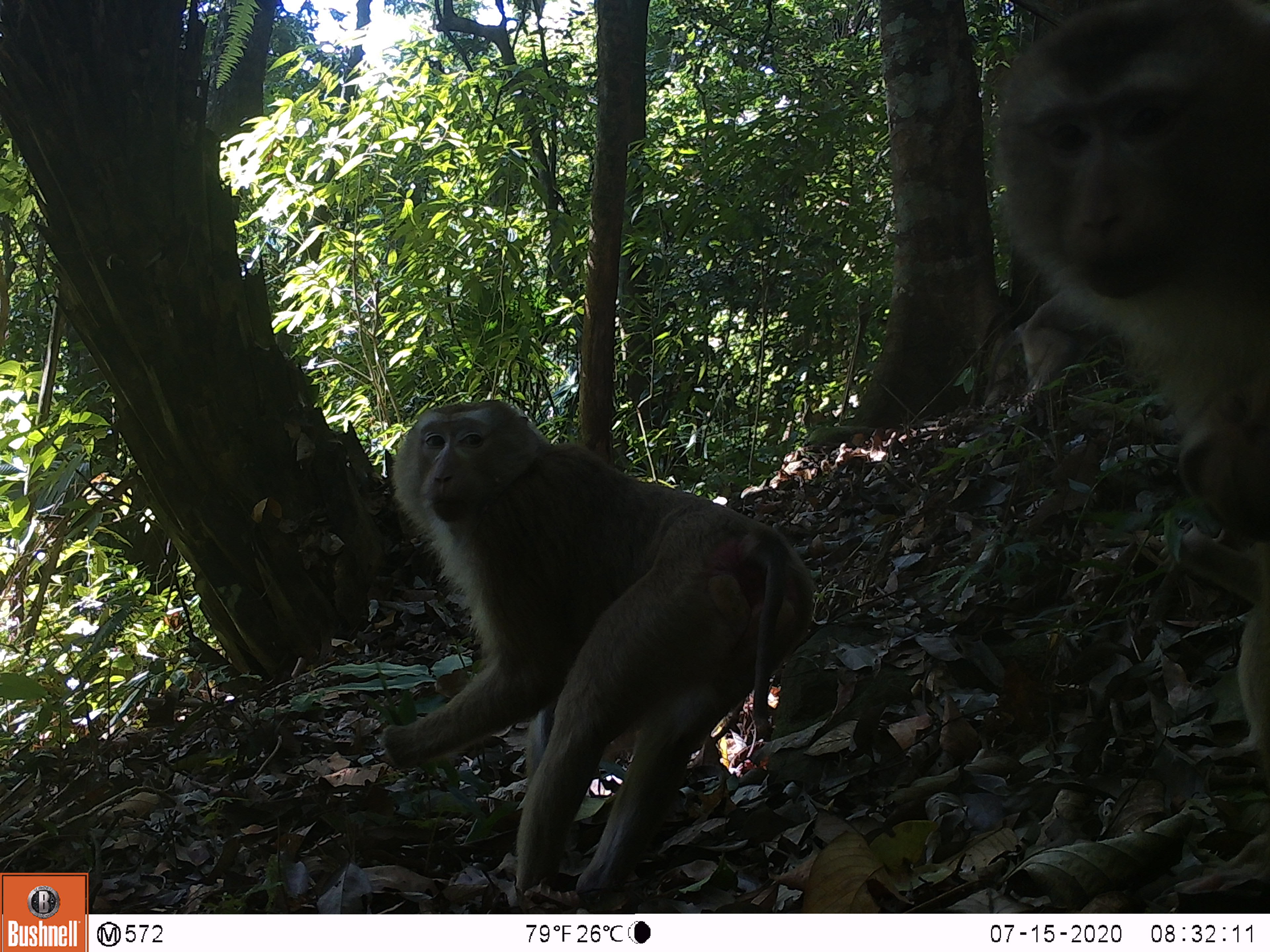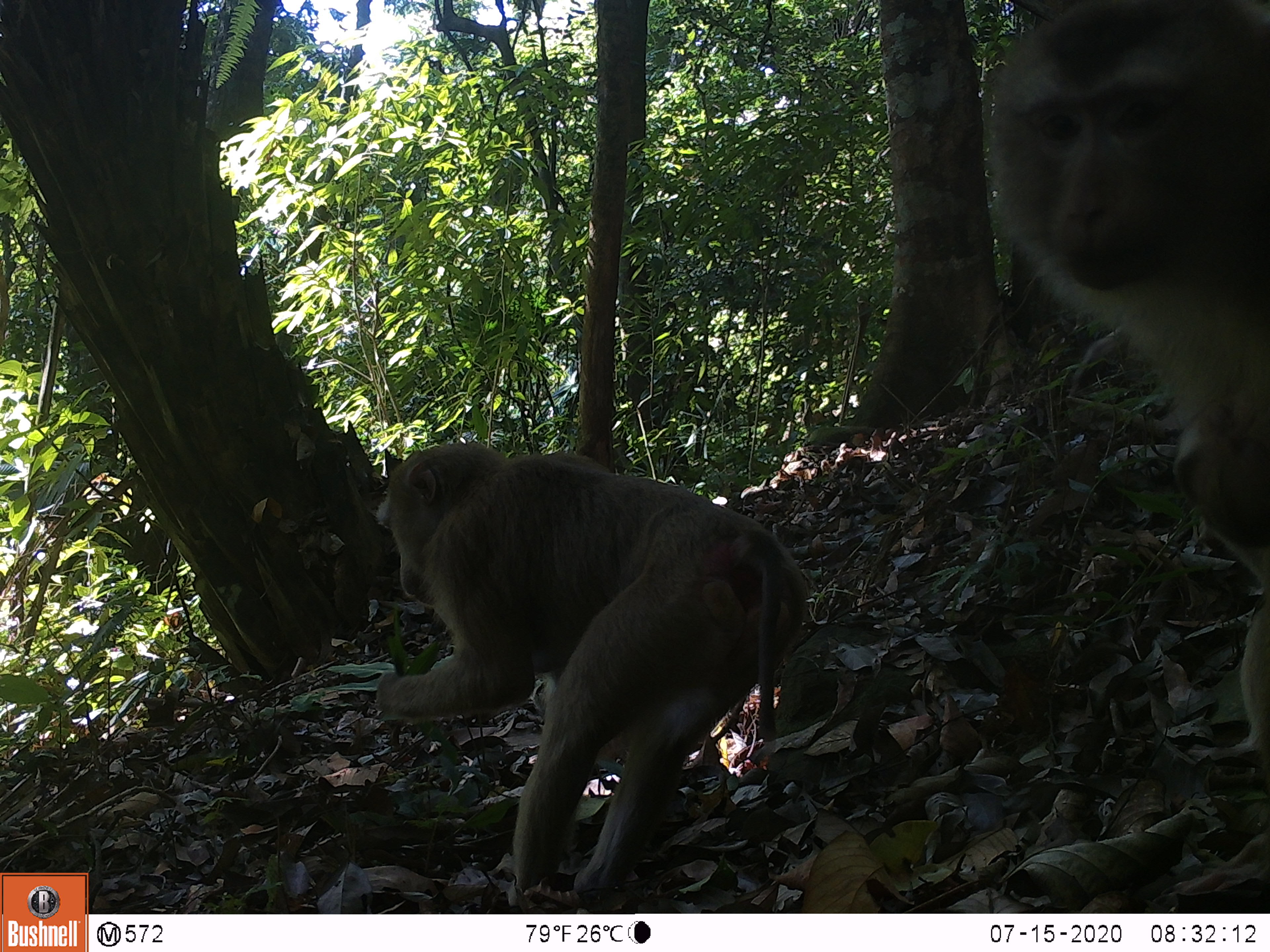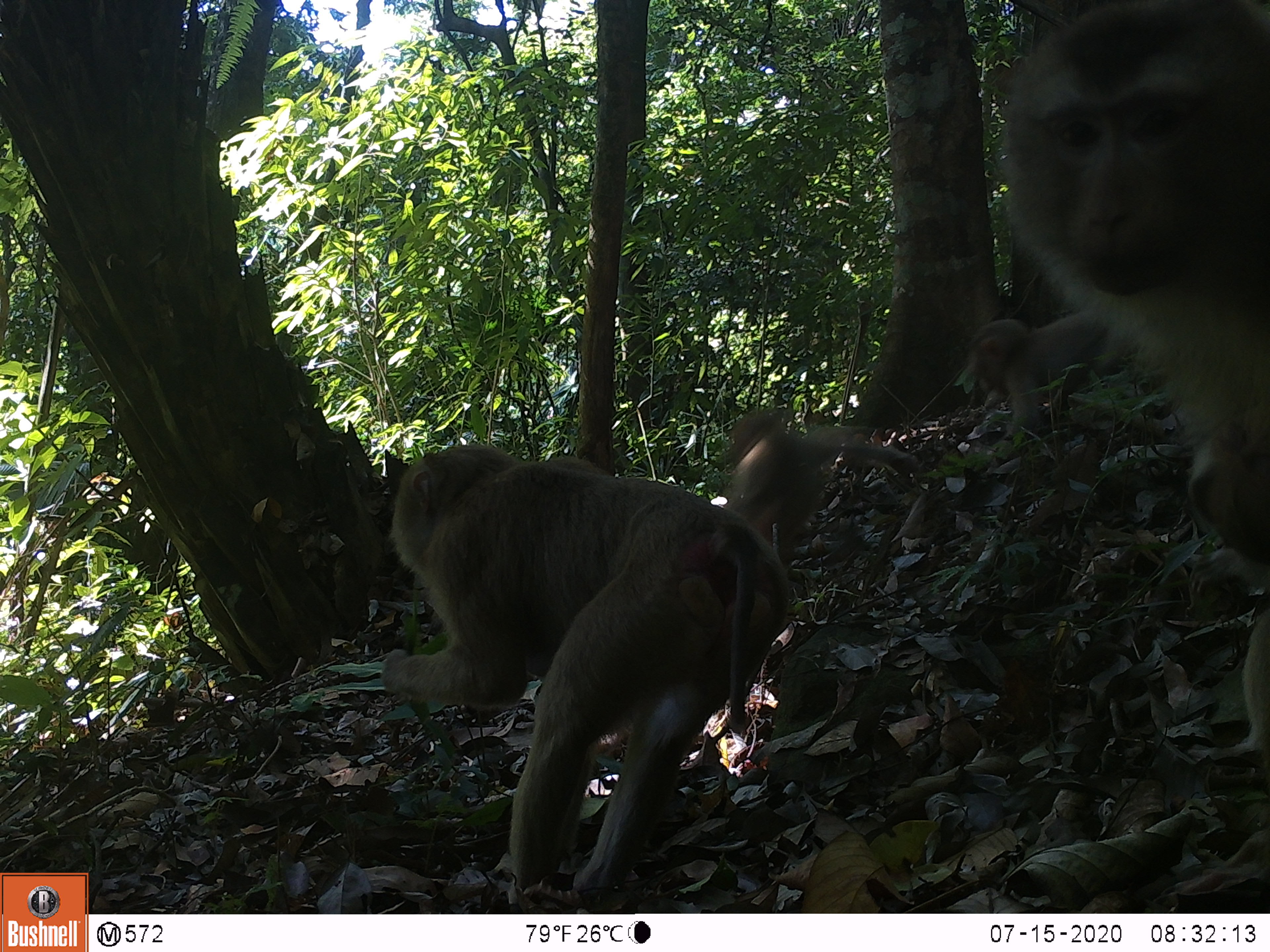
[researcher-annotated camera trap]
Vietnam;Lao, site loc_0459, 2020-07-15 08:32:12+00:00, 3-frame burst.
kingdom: Animalia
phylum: Chordata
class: Mammalia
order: Primates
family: Cercopithecidae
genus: Macaca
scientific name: Macaca nemestrina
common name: pig-tailed macaque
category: pig tailed macaque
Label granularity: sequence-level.